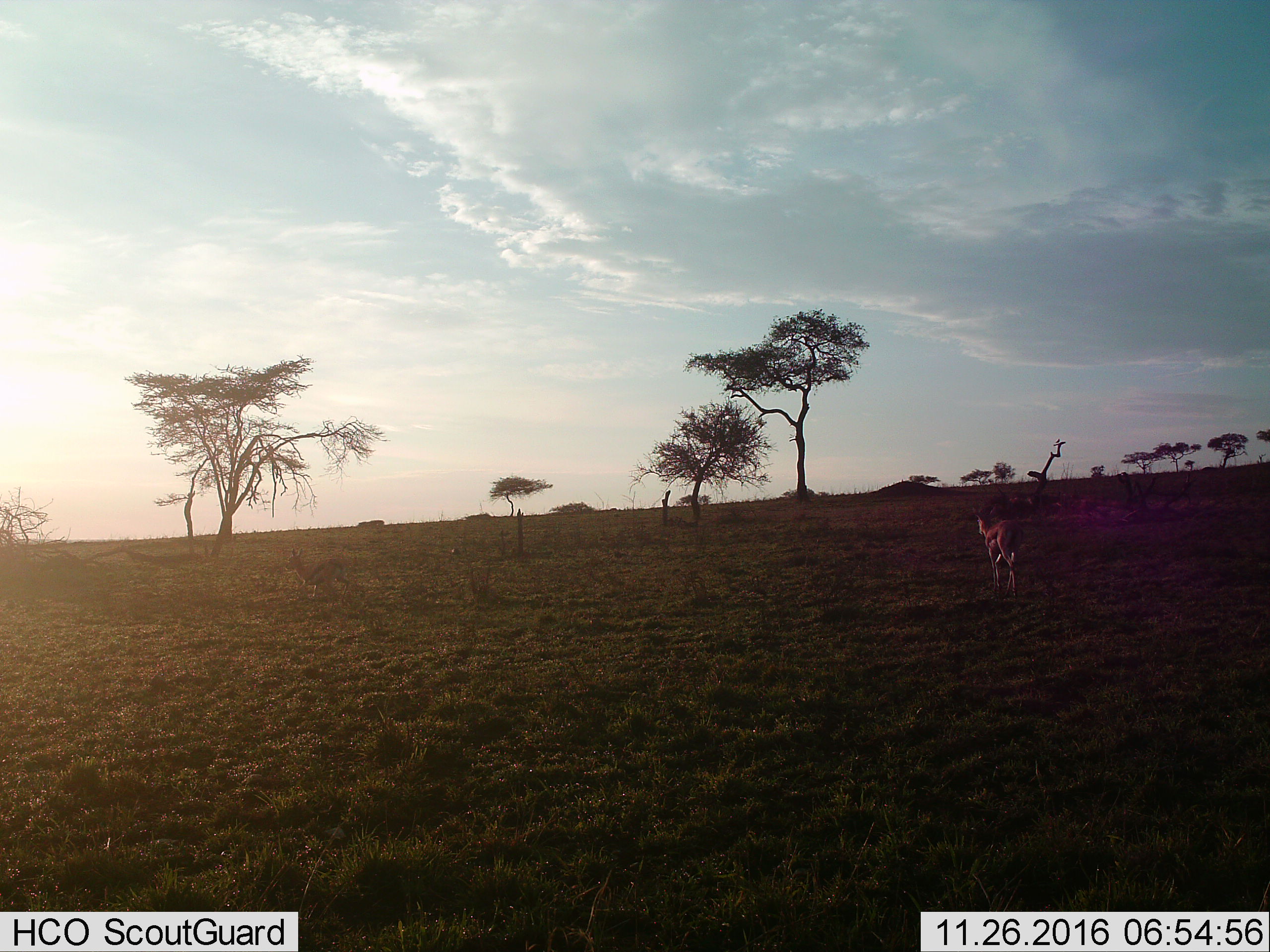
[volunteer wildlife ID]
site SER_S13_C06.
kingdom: Animalia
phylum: Chordata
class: Mammalia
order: Artiodactyla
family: Bovidae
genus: Eudorcas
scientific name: Eudorcas thomsonii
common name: thomson's gazelle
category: gazellethomsons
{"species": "gazellethomsons (thomson's gazelle) (Eudorcas thomsonii)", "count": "2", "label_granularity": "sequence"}